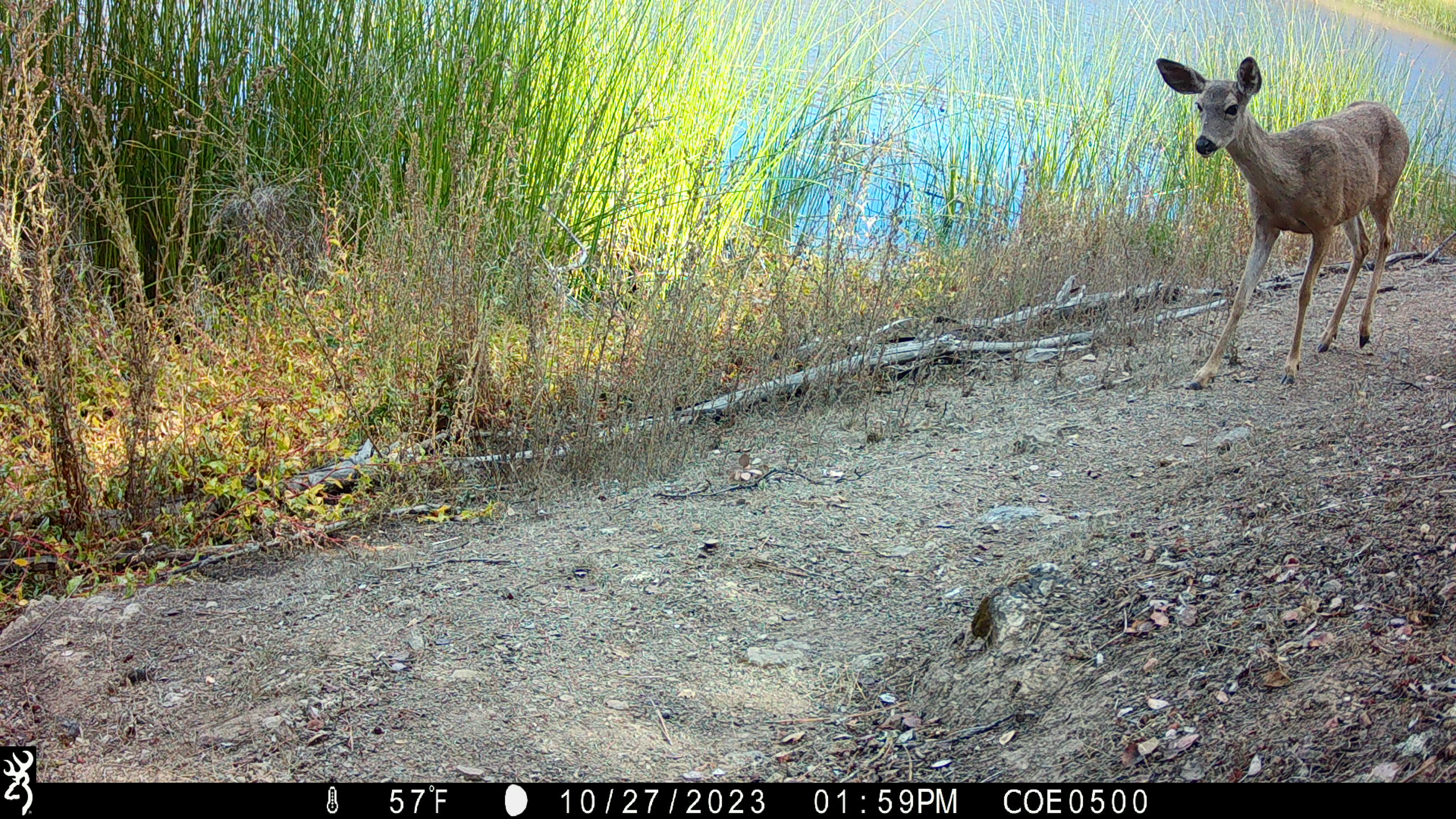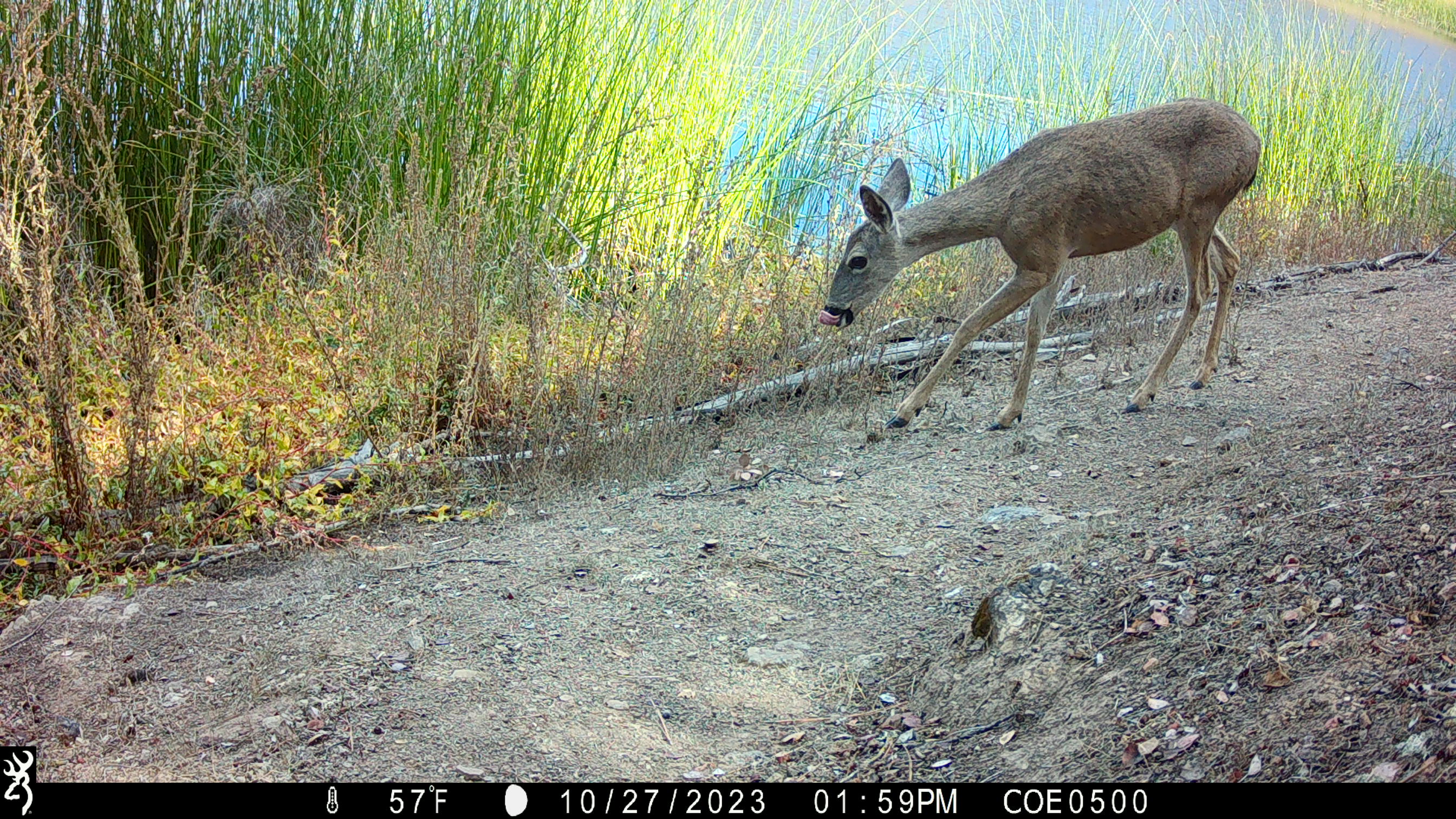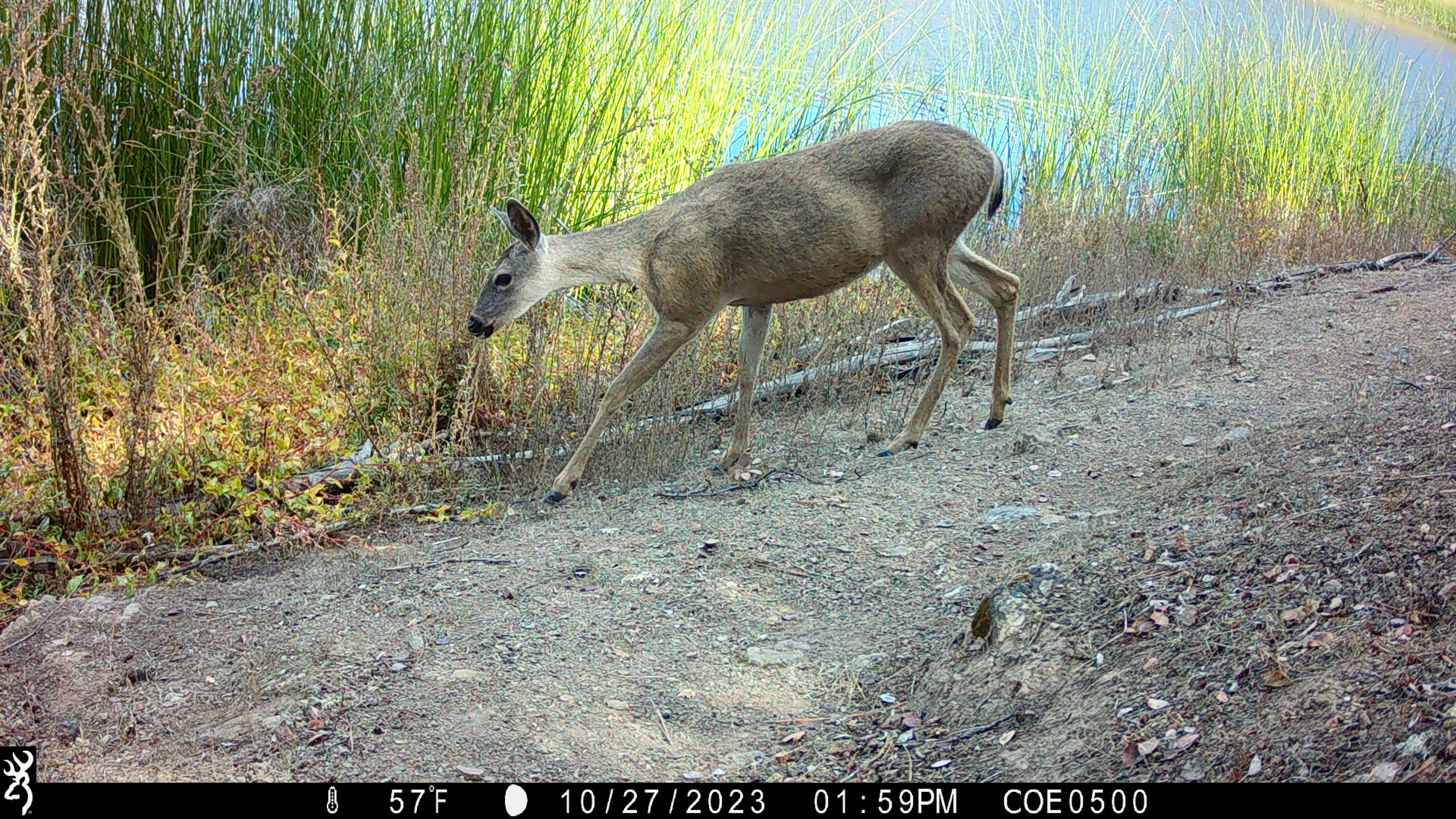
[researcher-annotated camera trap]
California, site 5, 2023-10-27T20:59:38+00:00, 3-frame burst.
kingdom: Animalia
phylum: Chordata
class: Mammalia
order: Artiodactyla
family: Cervidae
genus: Odocoileus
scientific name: Odocoileus hemionus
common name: mule deer